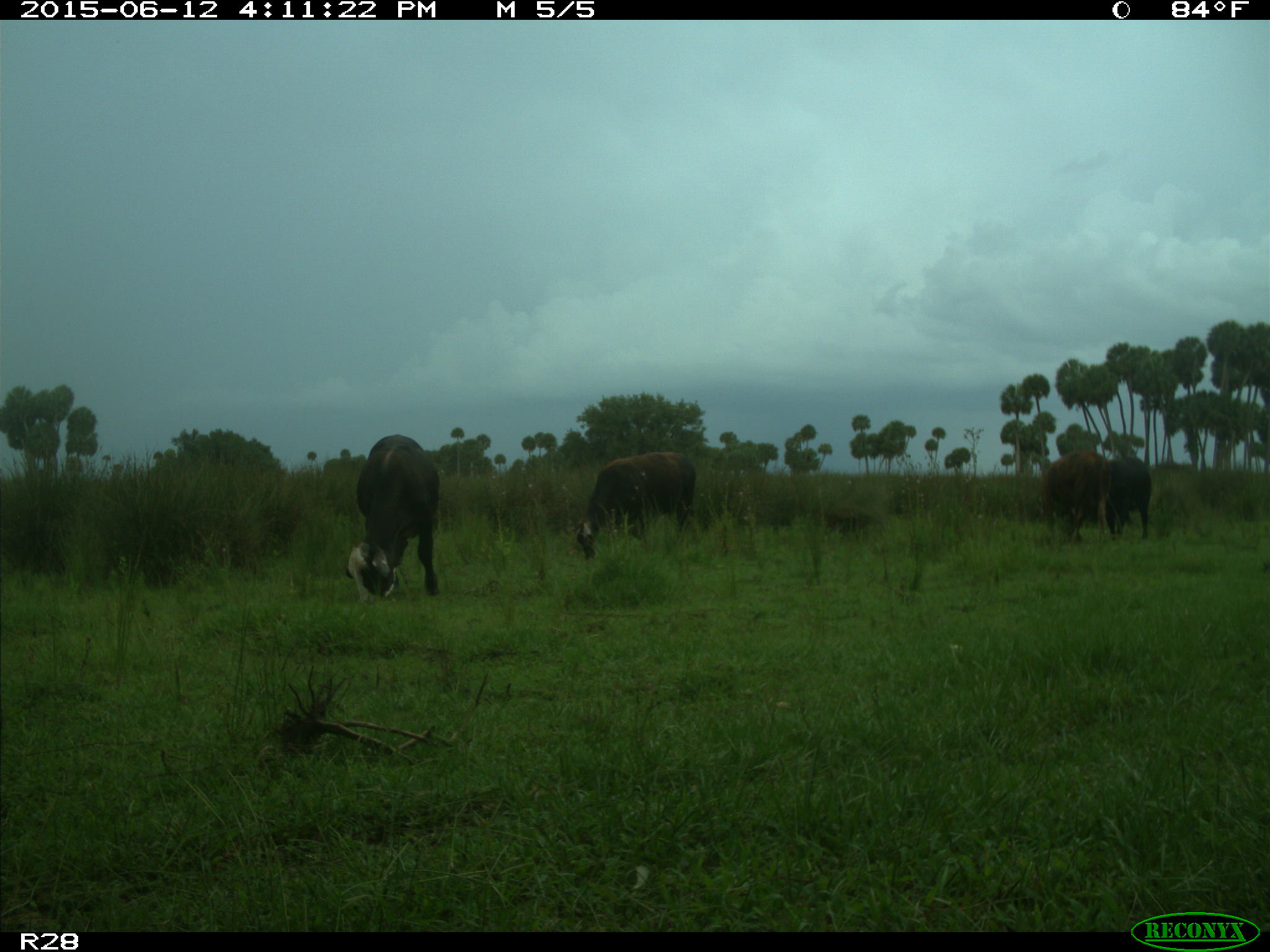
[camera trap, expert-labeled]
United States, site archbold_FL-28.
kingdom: Animalia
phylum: Chordata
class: Mammalia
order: Artiodactyla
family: Bovidae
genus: Bos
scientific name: Bos taurus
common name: domestic cow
Bos taurus (domestic cow).